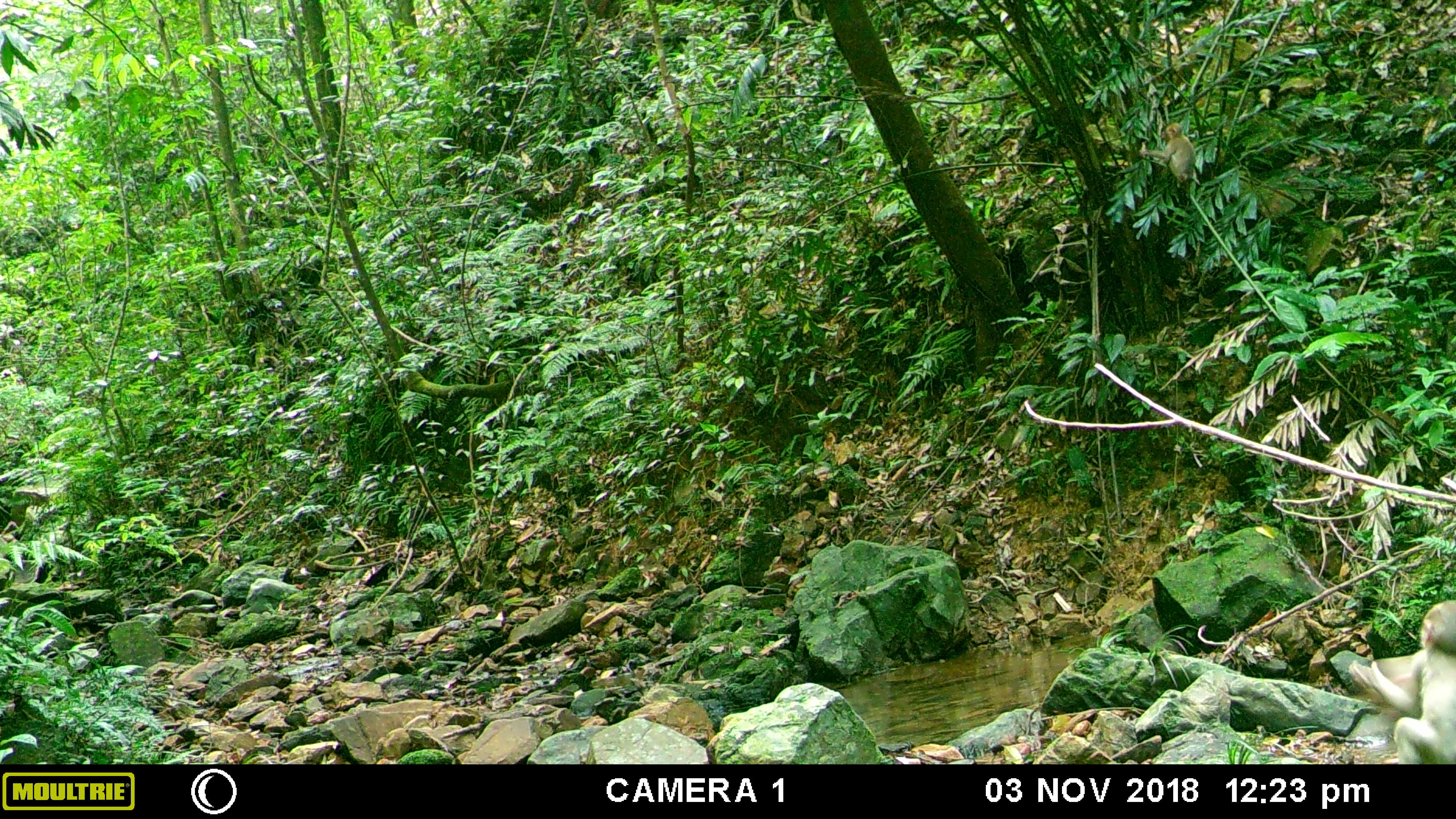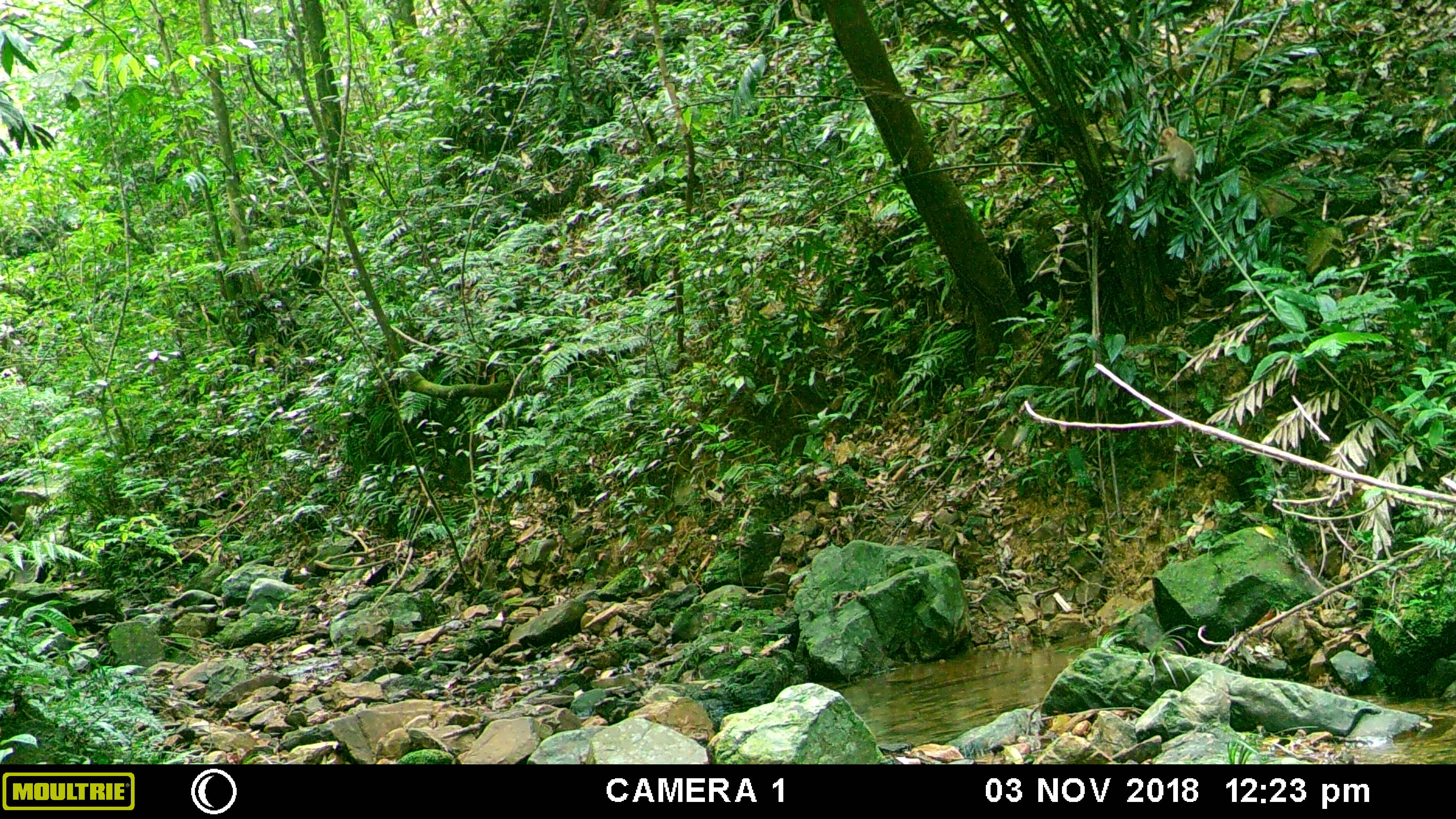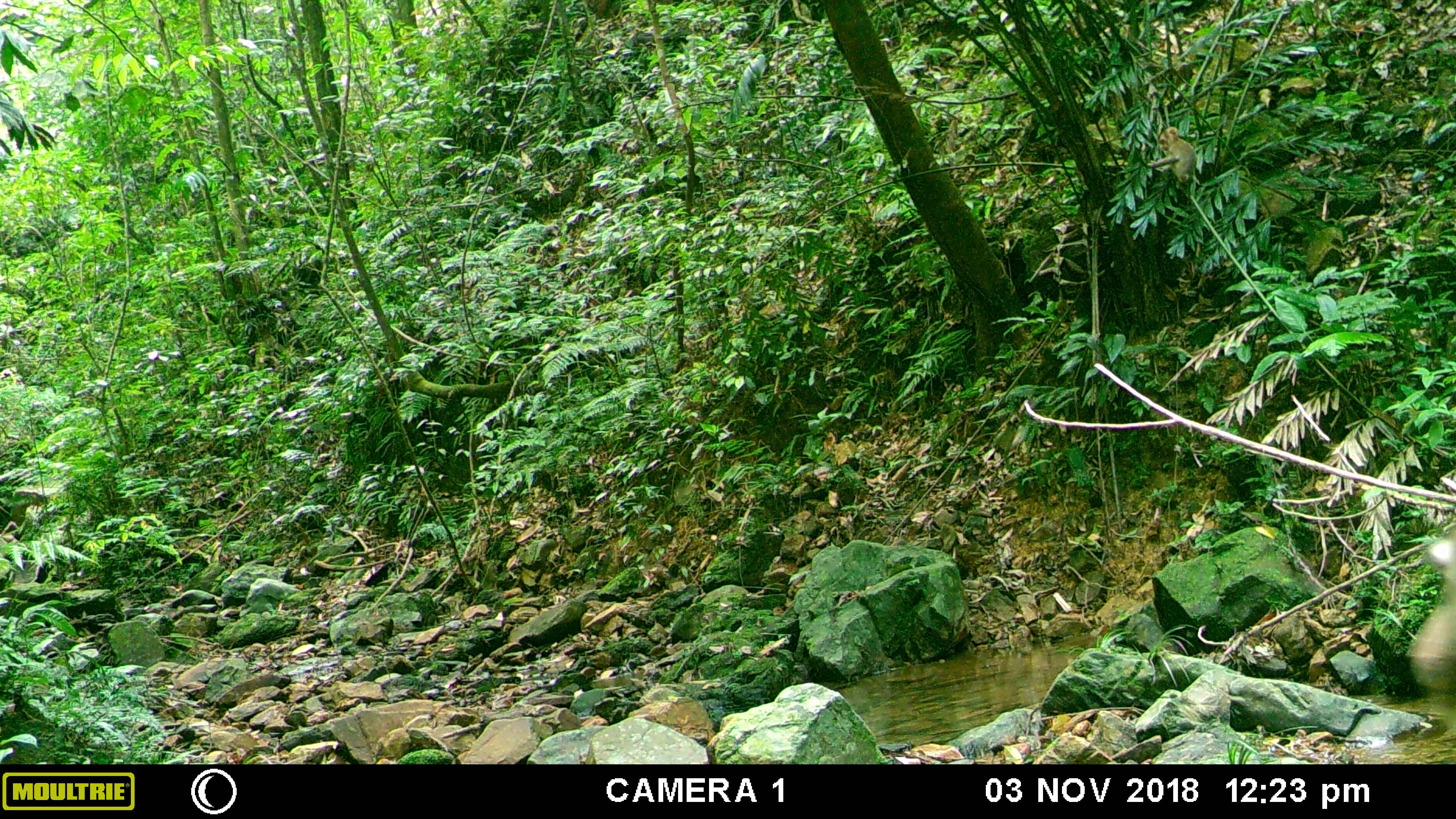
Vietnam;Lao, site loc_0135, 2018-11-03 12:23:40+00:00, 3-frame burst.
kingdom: Animalia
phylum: Chordata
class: Mammalia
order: Primates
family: Cercopithecidae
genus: Macaca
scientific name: Macaca nemestrina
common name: pig-tailed macaque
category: pig tailed macaque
Pig tailed macaque (pig-tailed macaque) (Macaca nemestrina). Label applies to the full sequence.